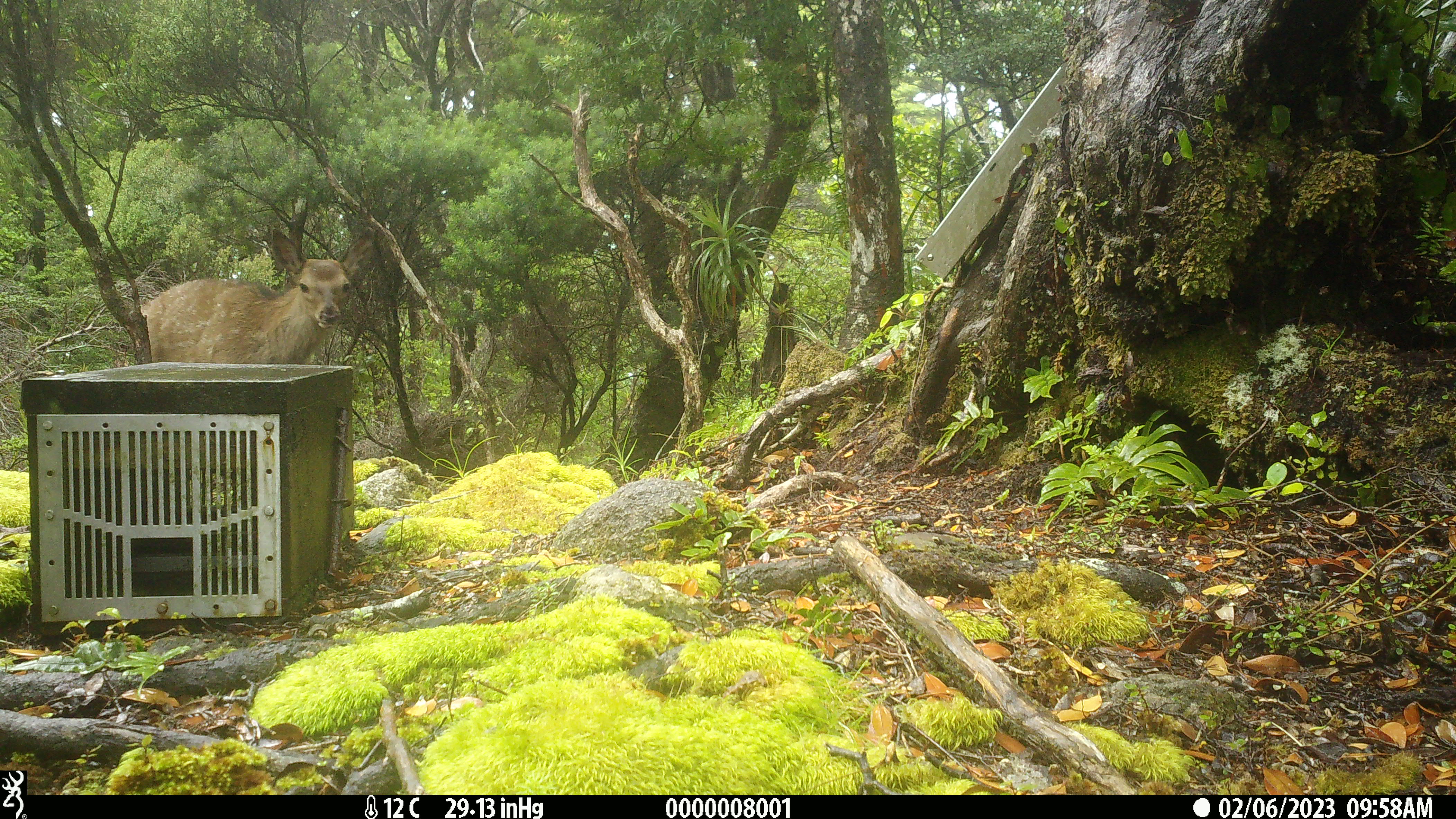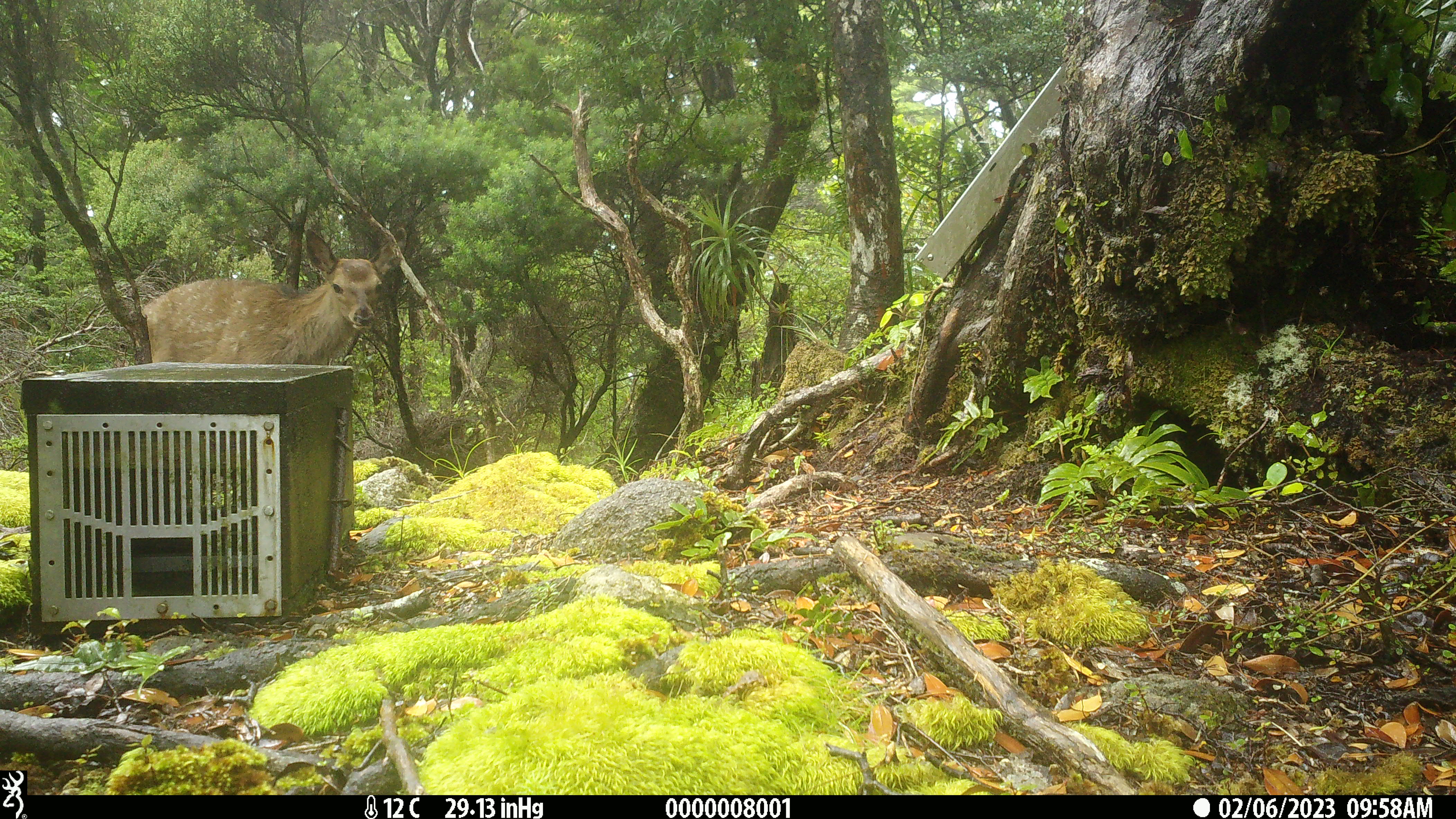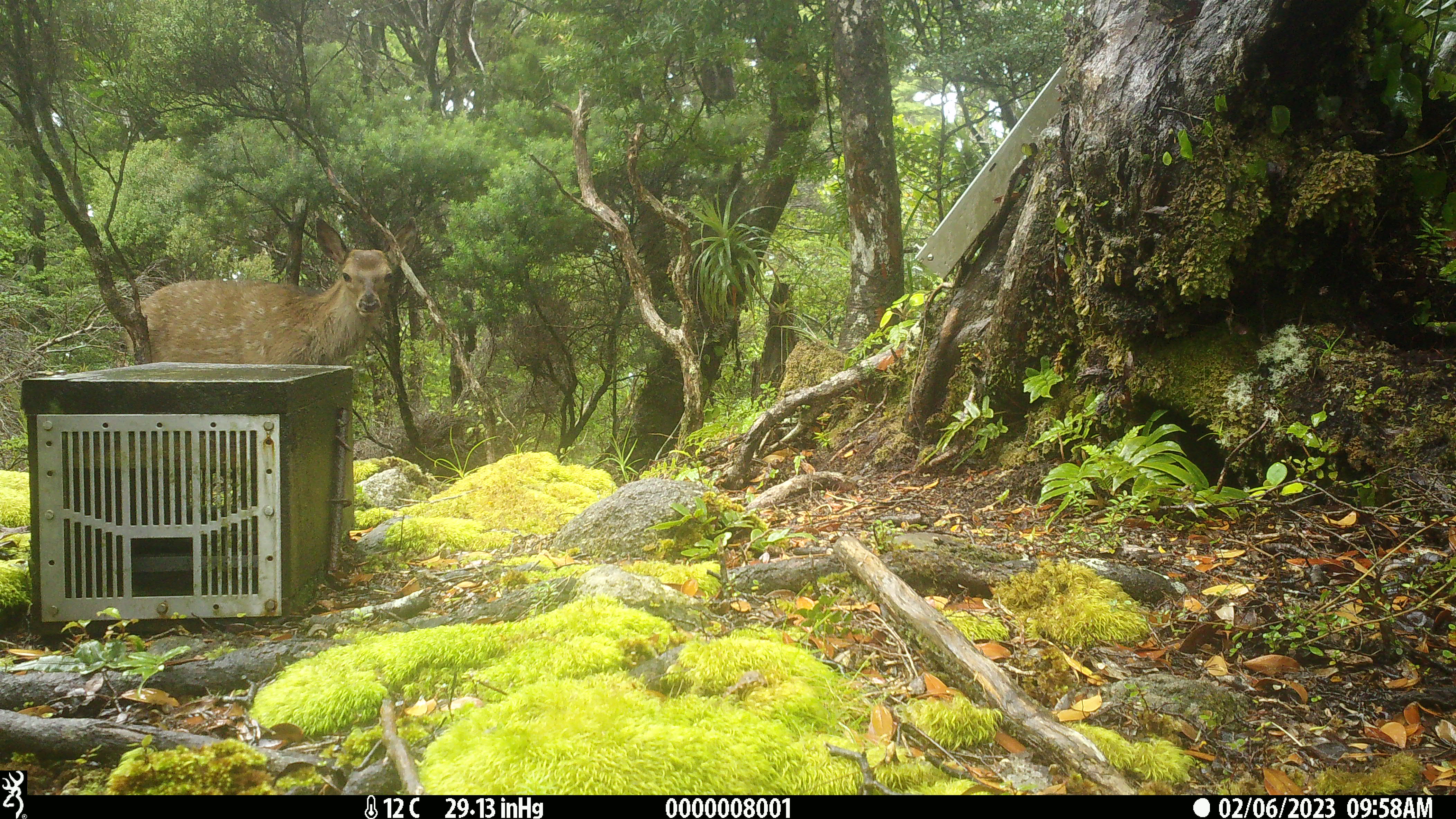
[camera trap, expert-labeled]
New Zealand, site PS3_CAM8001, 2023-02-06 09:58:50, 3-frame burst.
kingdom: Animalia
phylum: Chordata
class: Mammalia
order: Artiodactyla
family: Cervidae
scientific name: Cervidae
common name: deer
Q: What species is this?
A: Deer (Cervidae).